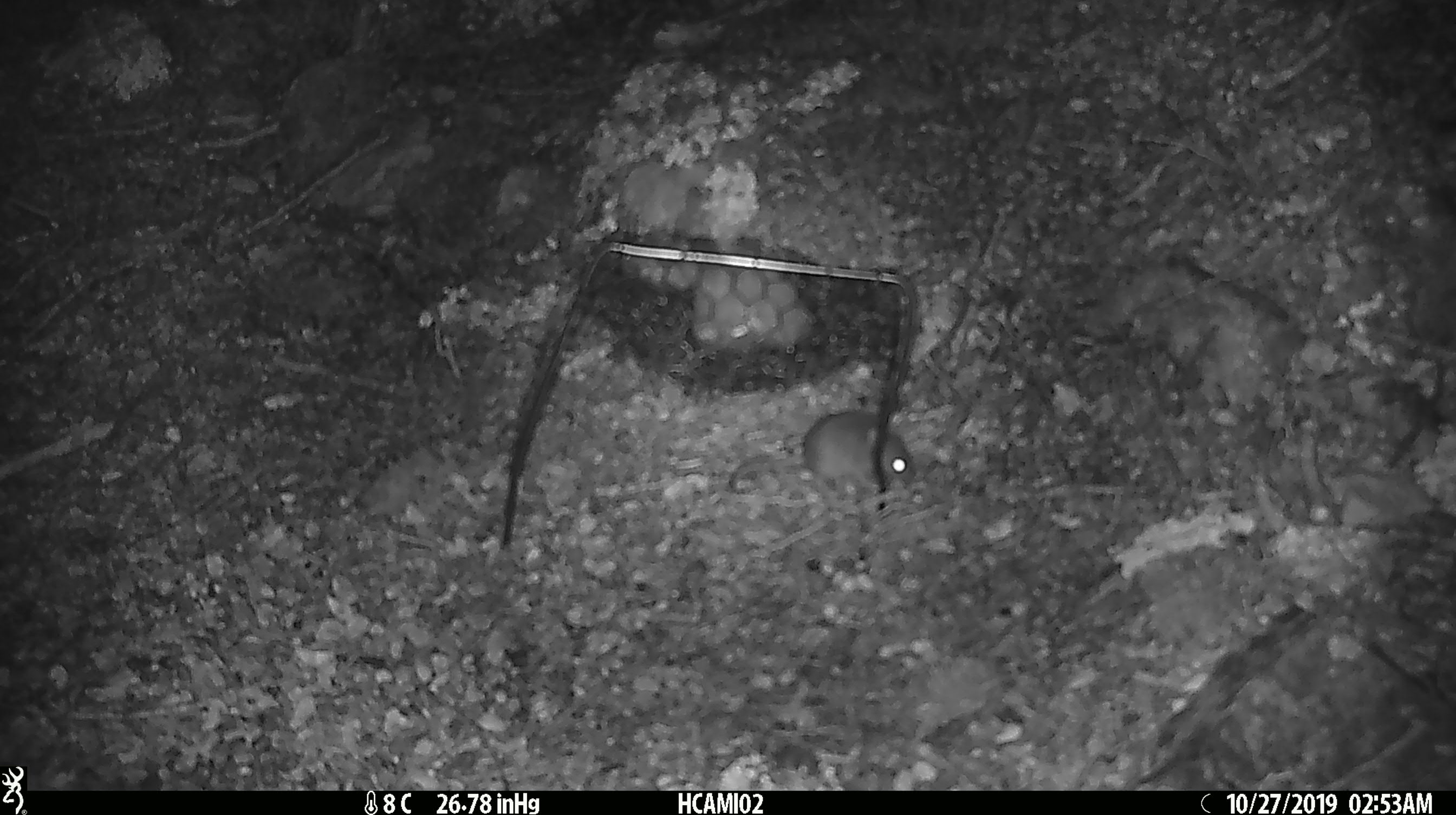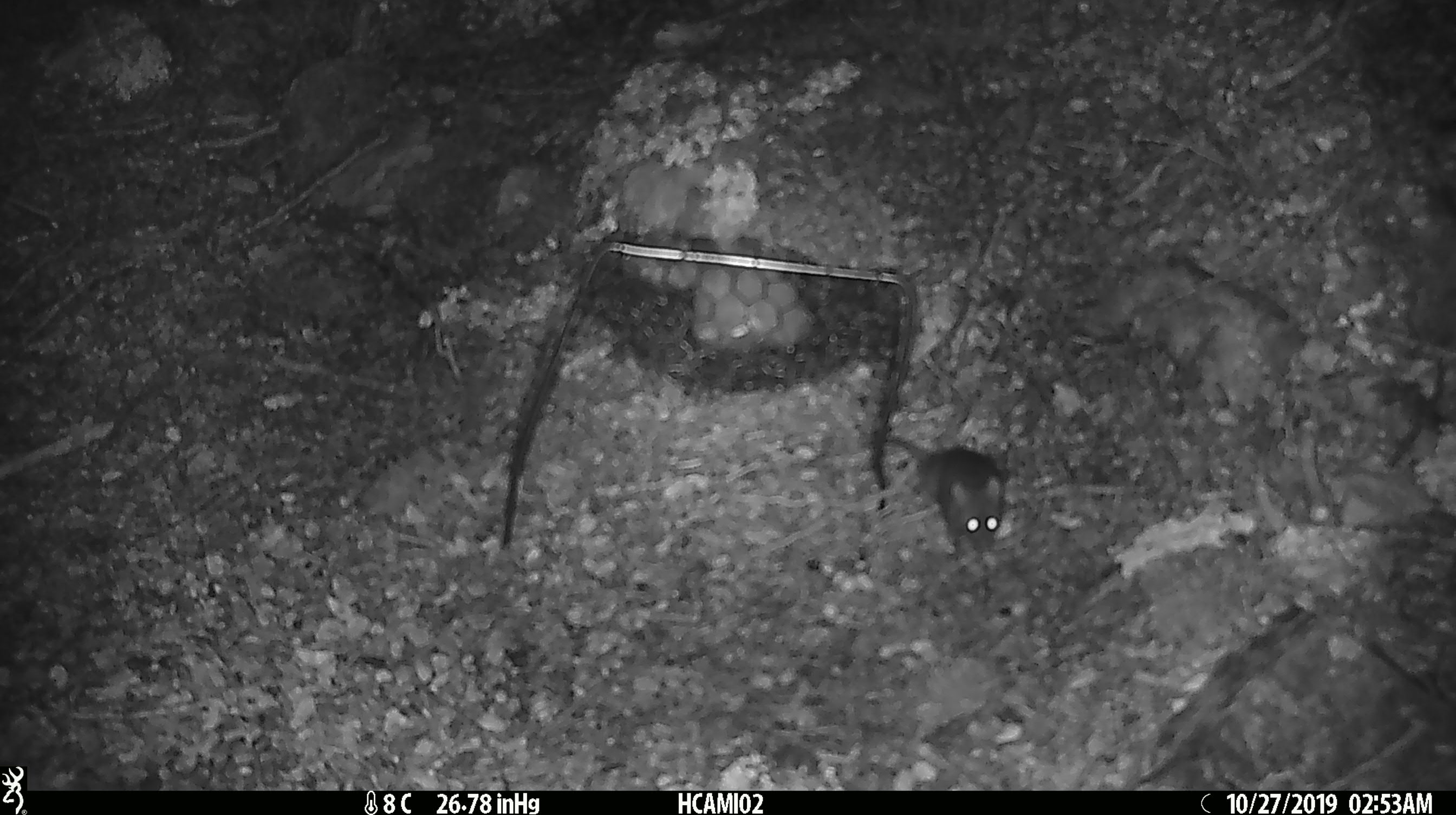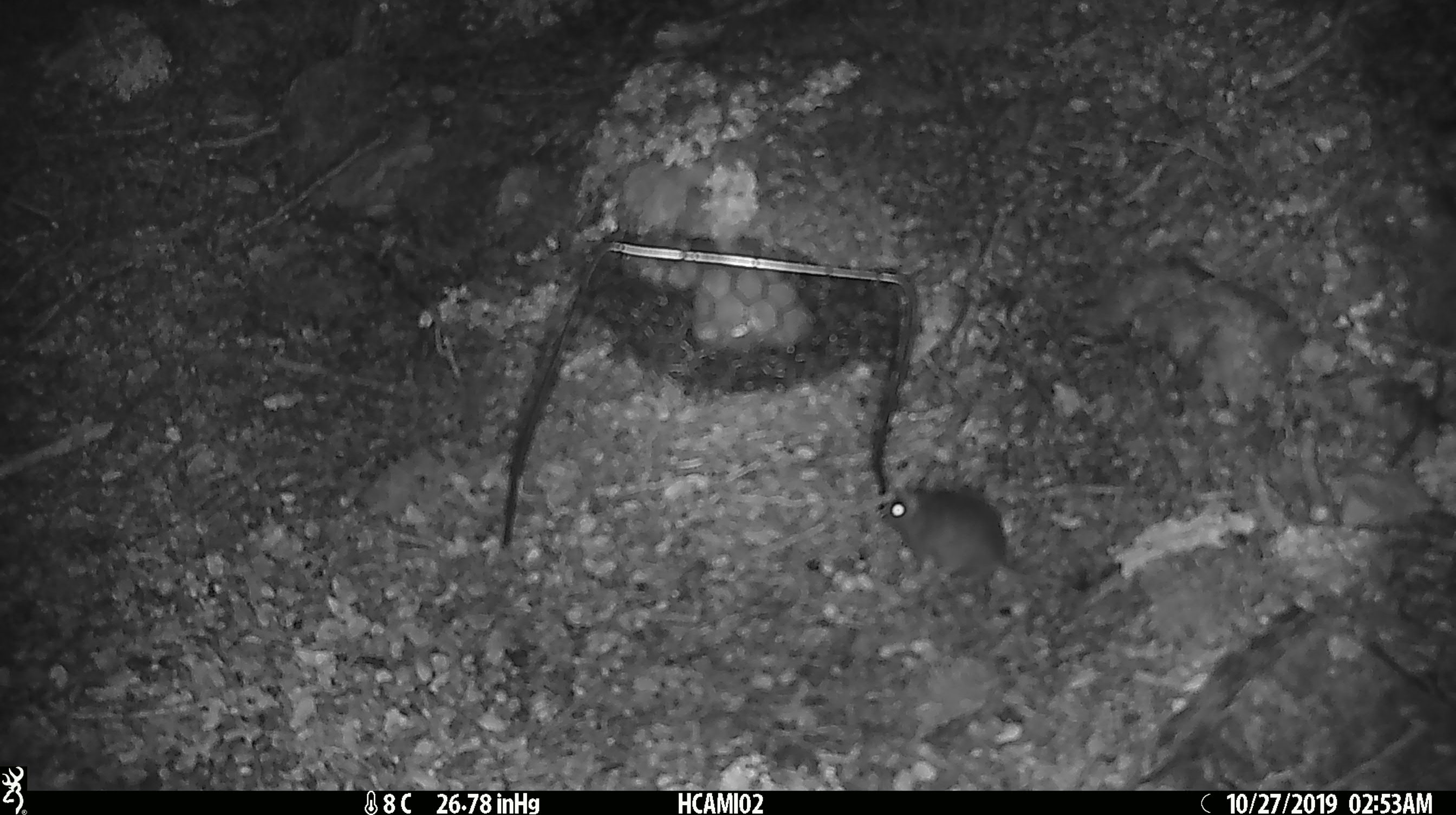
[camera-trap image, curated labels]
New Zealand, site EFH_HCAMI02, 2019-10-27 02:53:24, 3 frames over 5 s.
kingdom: Animalia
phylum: Chordata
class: Mammalia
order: Rodentia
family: Muridae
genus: Mus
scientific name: Mus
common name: mouse